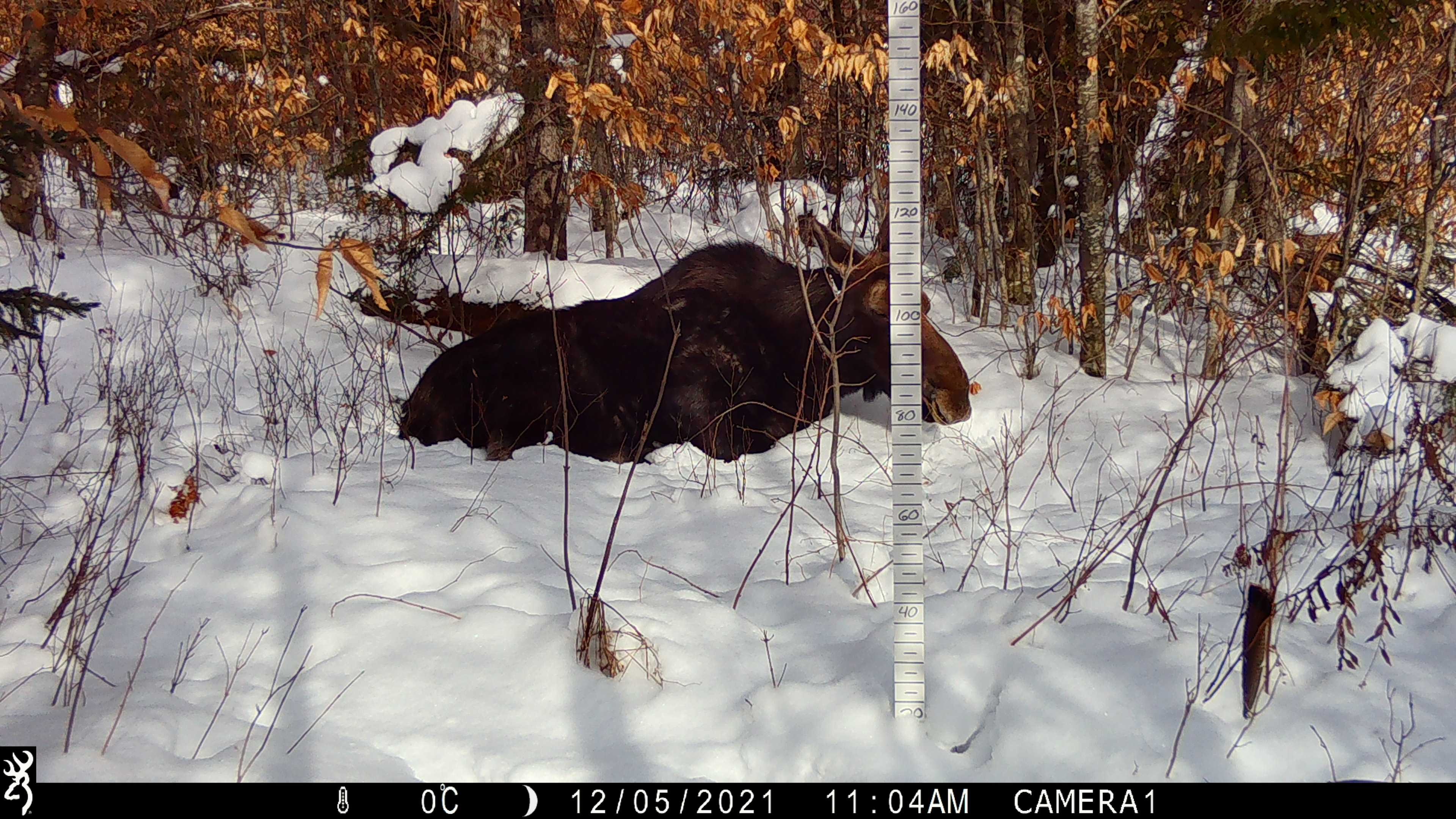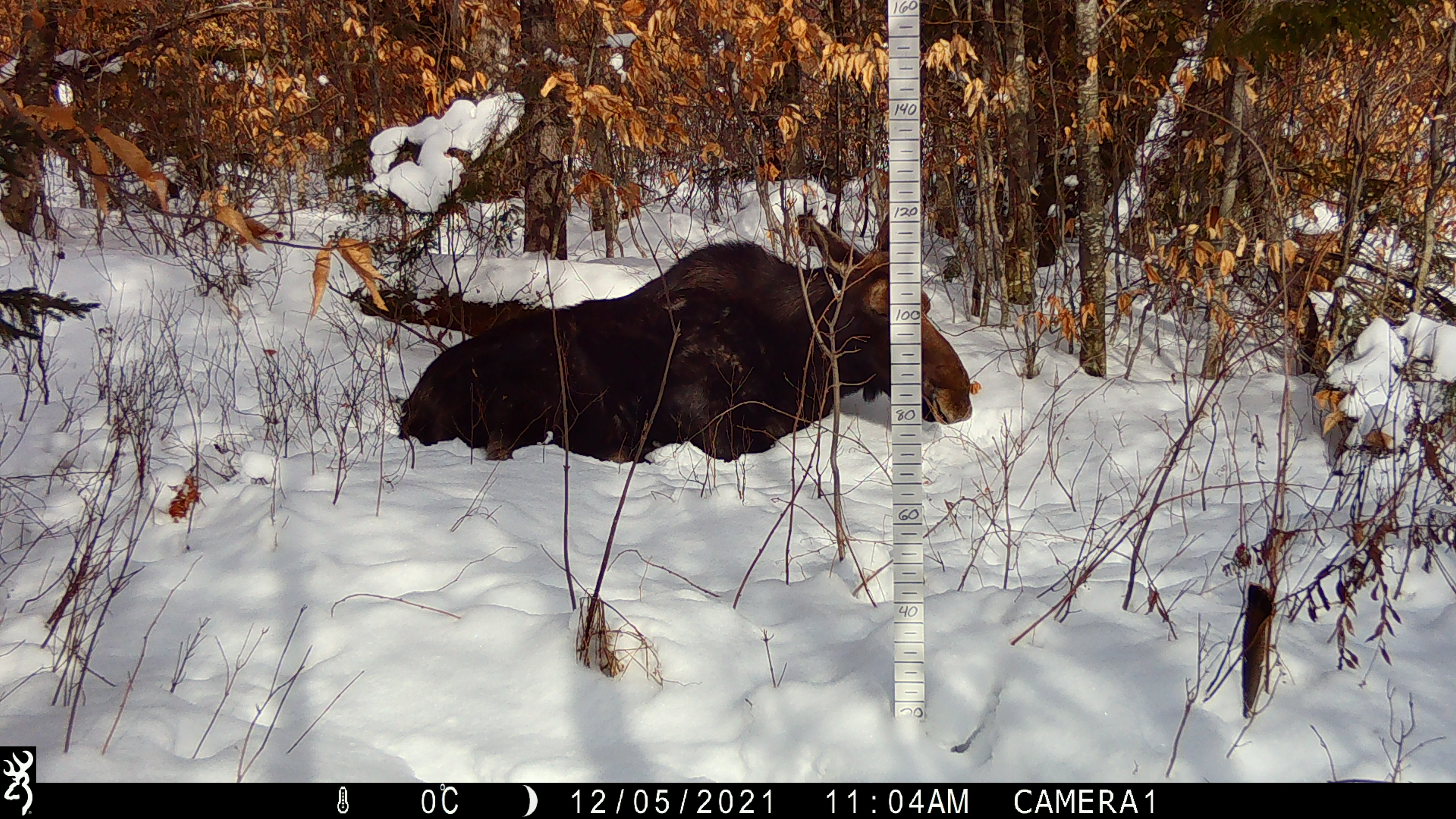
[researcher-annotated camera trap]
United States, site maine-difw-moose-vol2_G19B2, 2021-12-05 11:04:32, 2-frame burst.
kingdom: Animalia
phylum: Chordata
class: Mammalia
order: Artiodactyla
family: Cervidae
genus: Alces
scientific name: Alces alces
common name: moose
Moose (Alces alces).